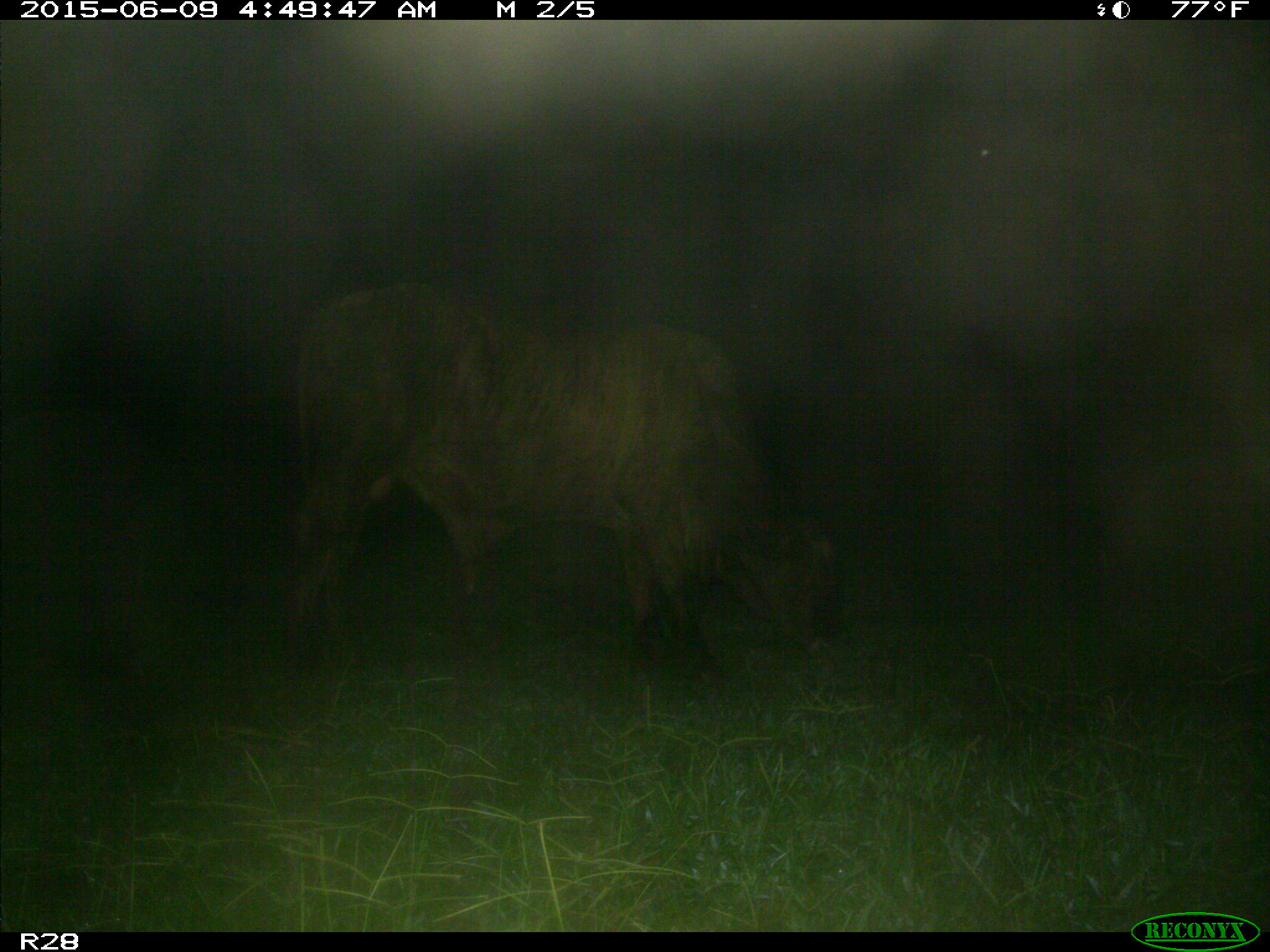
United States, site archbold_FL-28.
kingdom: Animalia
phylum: Chordata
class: Mammalia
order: Artiodactyla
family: Bovidae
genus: Bos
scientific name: Bos taurus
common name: domestic cow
Bos taurus (domestic cow).